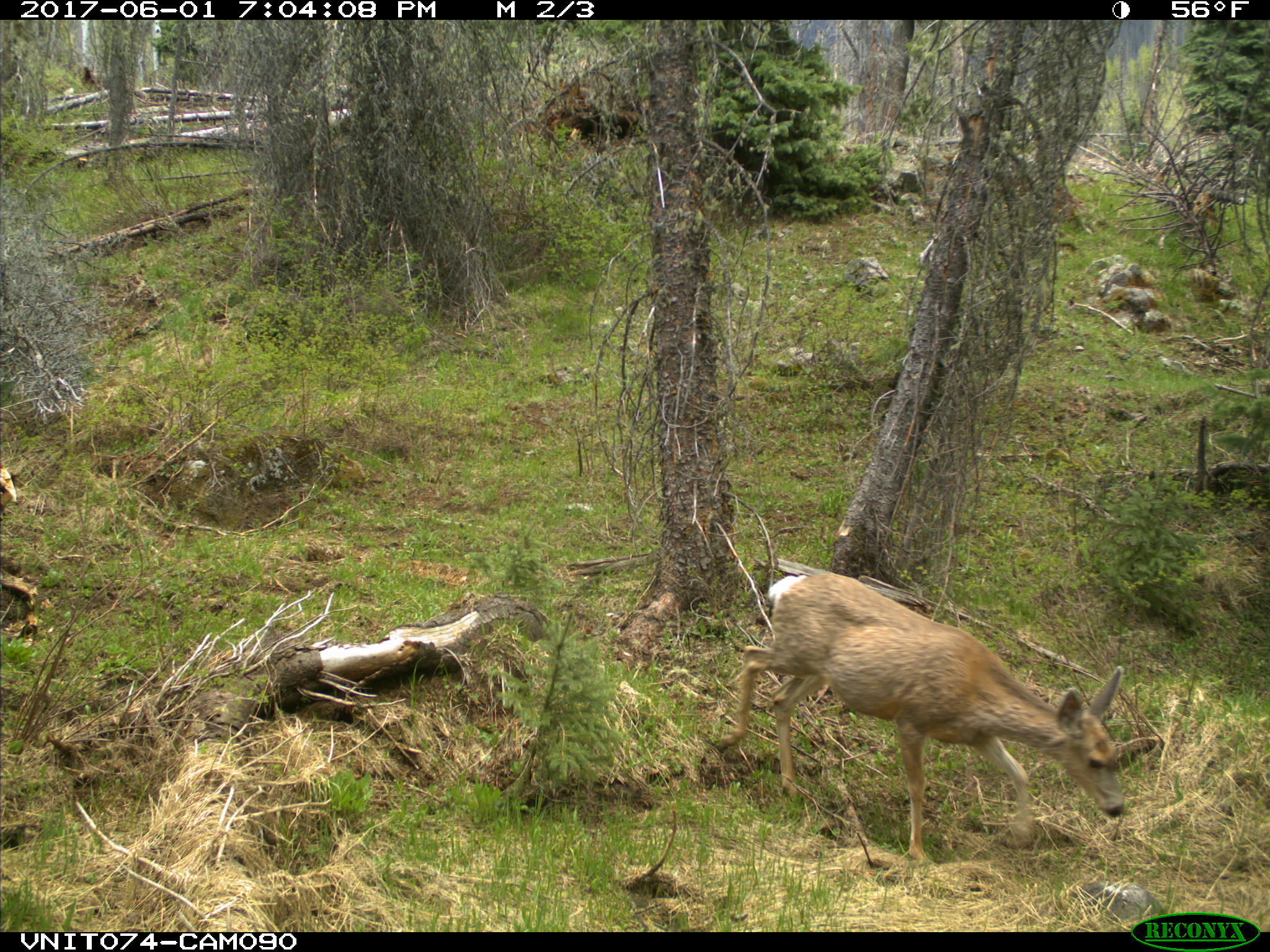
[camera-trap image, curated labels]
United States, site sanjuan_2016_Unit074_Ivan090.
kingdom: Animalia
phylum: Chordata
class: Mammalia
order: Artiodactyla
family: Cervidae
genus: Odocoileus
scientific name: Odocoileus hemionus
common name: mule deer